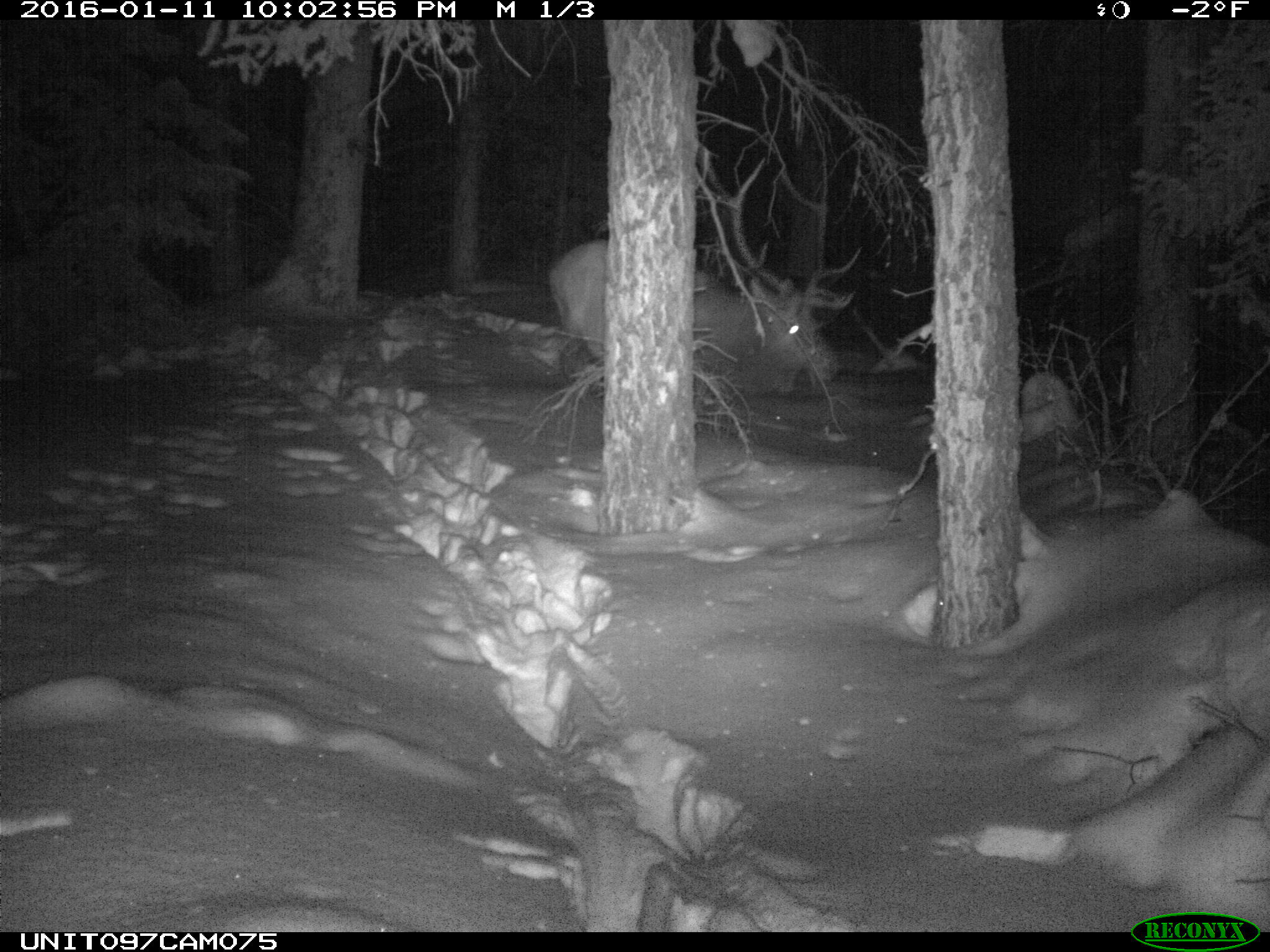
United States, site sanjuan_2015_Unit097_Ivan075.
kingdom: Animalia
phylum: Chordata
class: Mammalia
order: Artiodactyla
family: Cervidae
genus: Cervus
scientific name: Cervus elaphus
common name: red deer